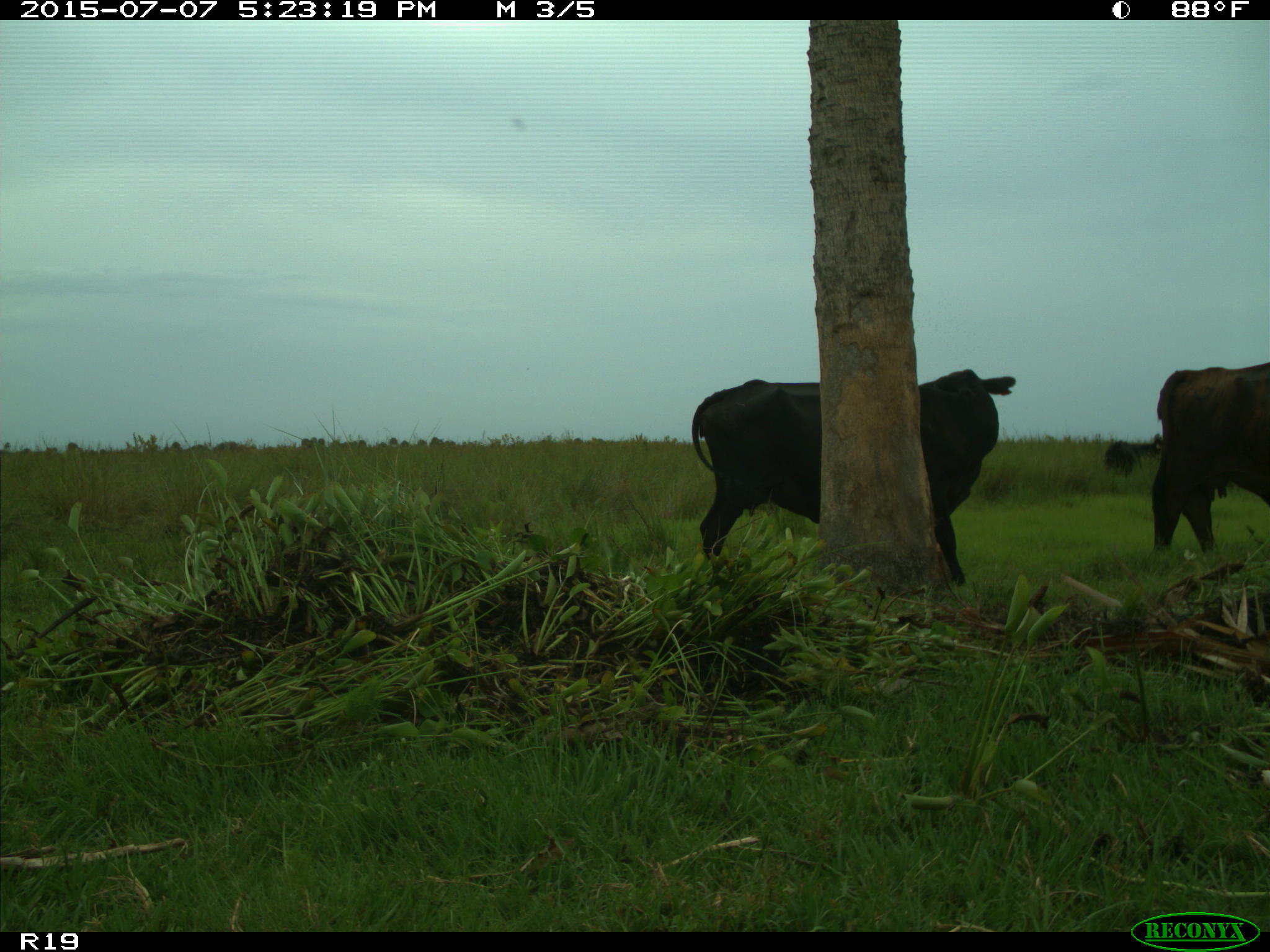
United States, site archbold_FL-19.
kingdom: Animalia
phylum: Chordata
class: Mammalia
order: Artiodactyla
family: Bovidae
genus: Bos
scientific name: Bos taurus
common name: domestic cow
Bos taurus (domestic cow).